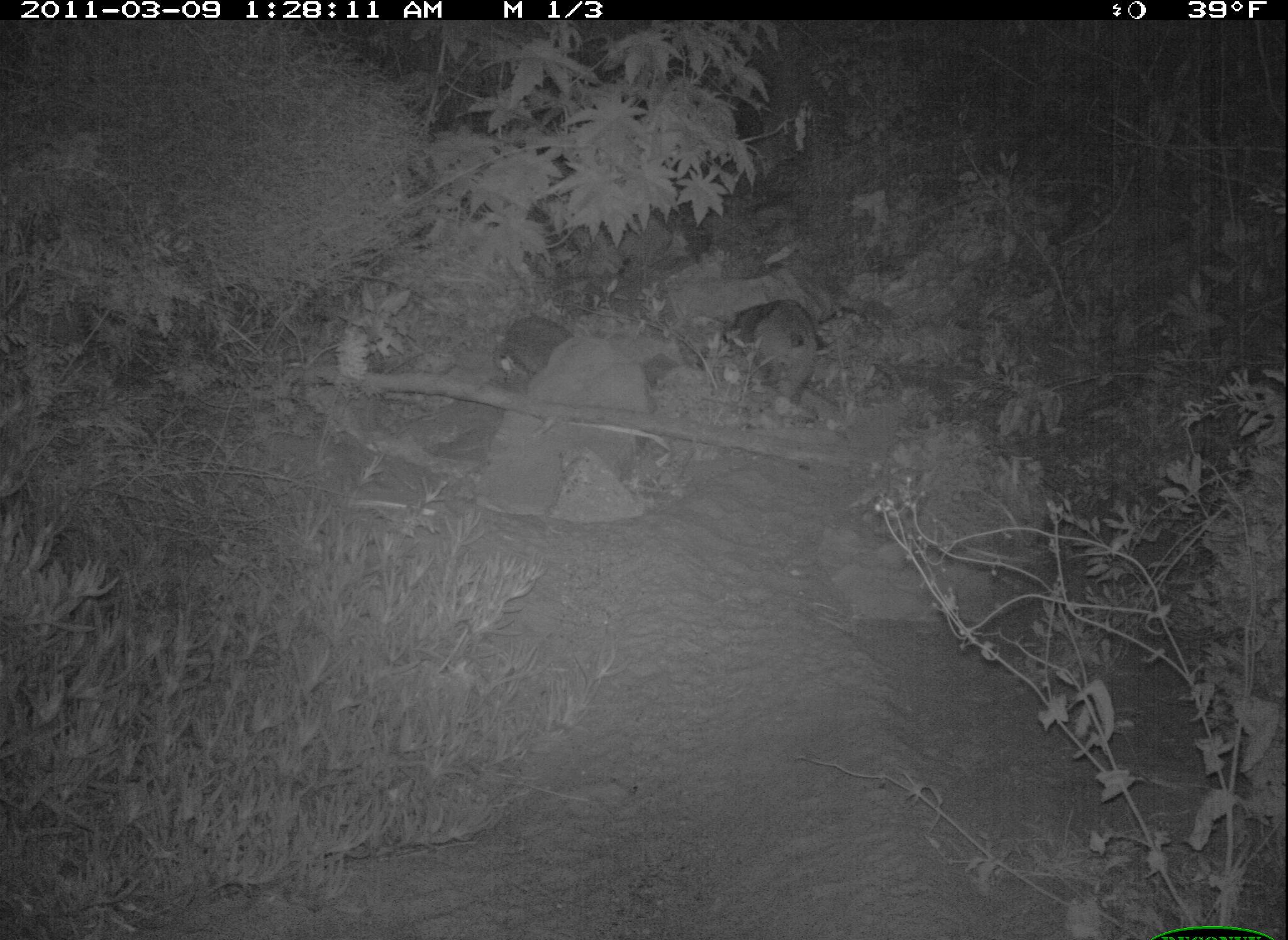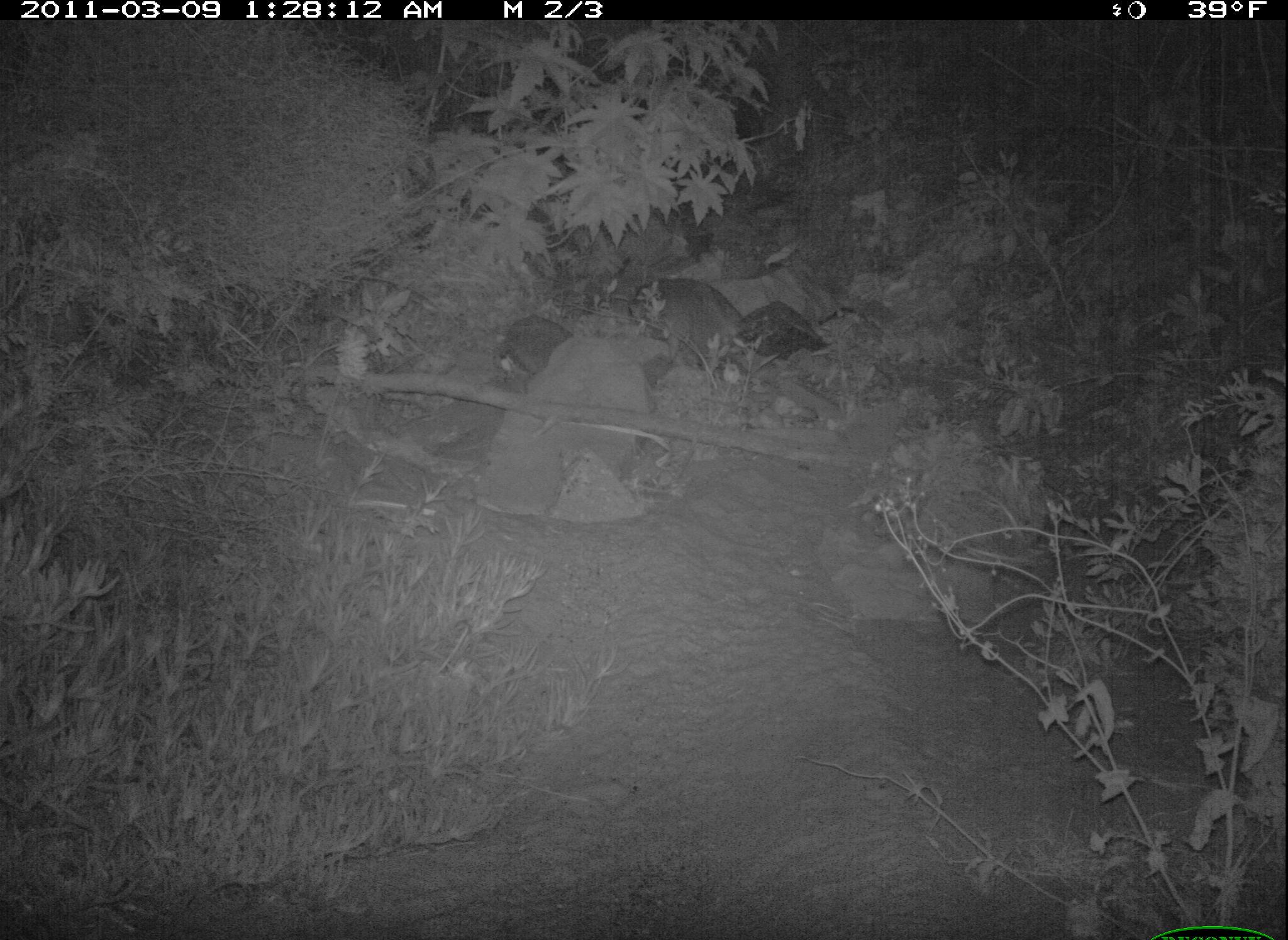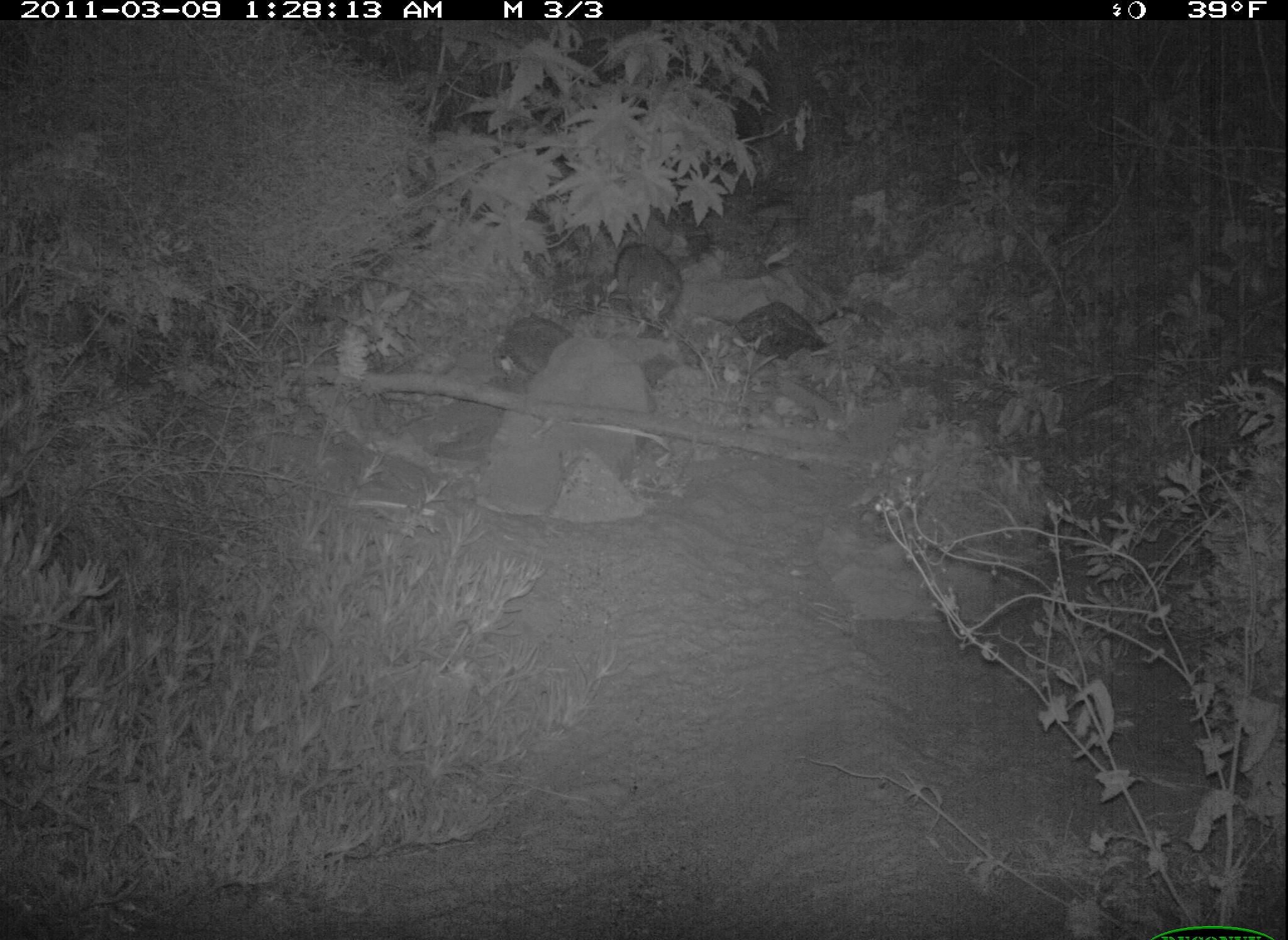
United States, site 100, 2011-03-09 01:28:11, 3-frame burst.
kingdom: Animalia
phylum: Chordata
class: Mammalia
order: Carnivora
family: Procyonidae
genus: Procyon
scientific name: Procyon lotor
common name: raccoon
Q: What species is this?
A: Raccoon (Procyon lotor).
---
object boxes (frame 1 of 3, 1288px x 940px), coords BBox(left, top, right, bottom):
raccoon: BBox(733, 298, 829, 414)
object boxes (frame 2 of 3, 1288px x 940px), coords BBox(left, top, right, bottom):
raccoon: BBox(622, 272, 763, 382)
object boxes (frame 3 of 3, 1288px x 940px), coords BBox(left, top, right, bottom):
raccoon: BBox(612, 235, 687, 335)